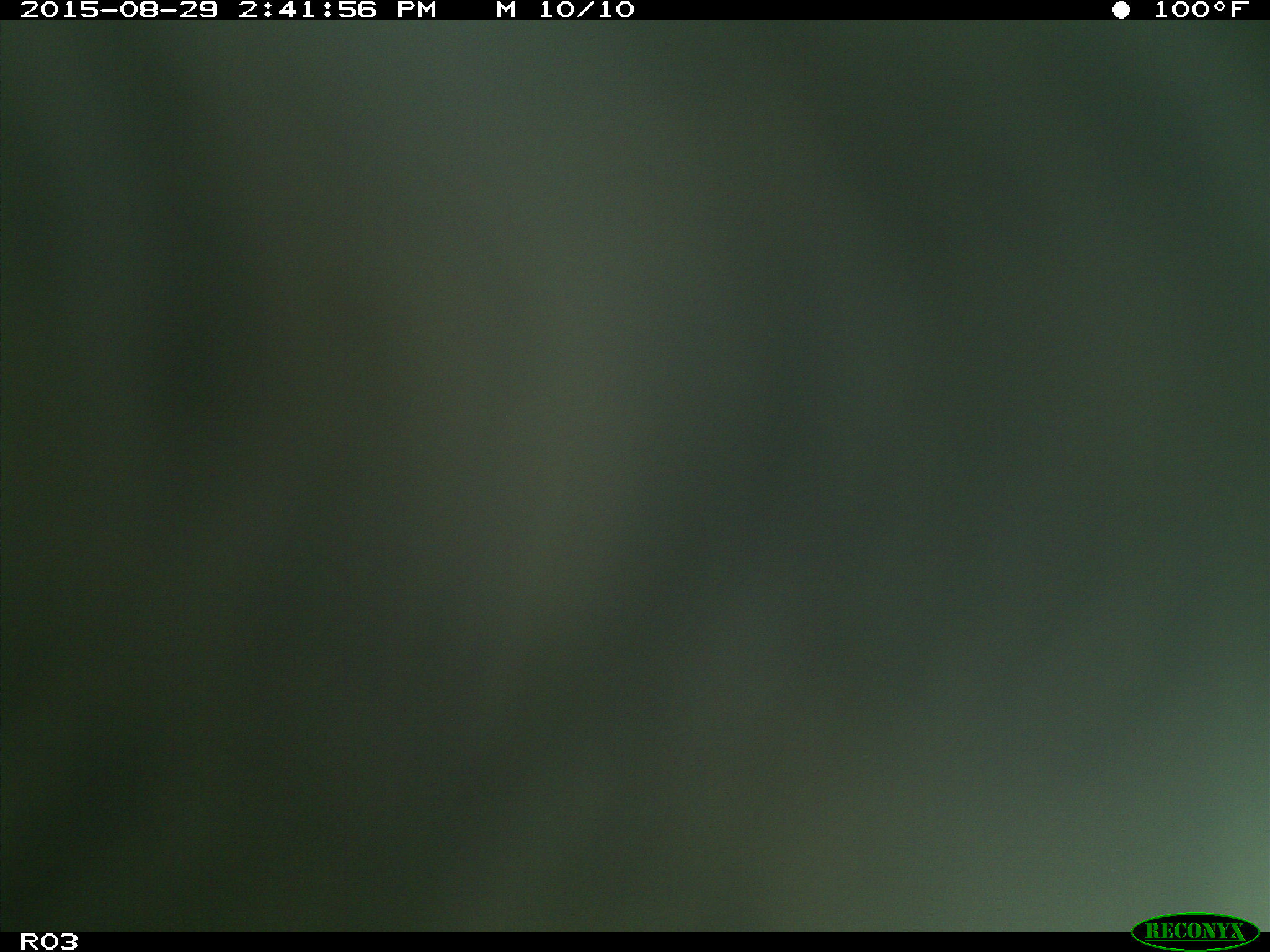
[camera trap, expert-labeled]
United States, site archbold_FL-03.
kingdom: Animalia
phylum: Chordata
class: Mammalia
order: Artiodactyla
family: Bovidae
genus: Bos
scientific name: Bos taurus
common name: domestic cow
Bos taurus (domestic cow).